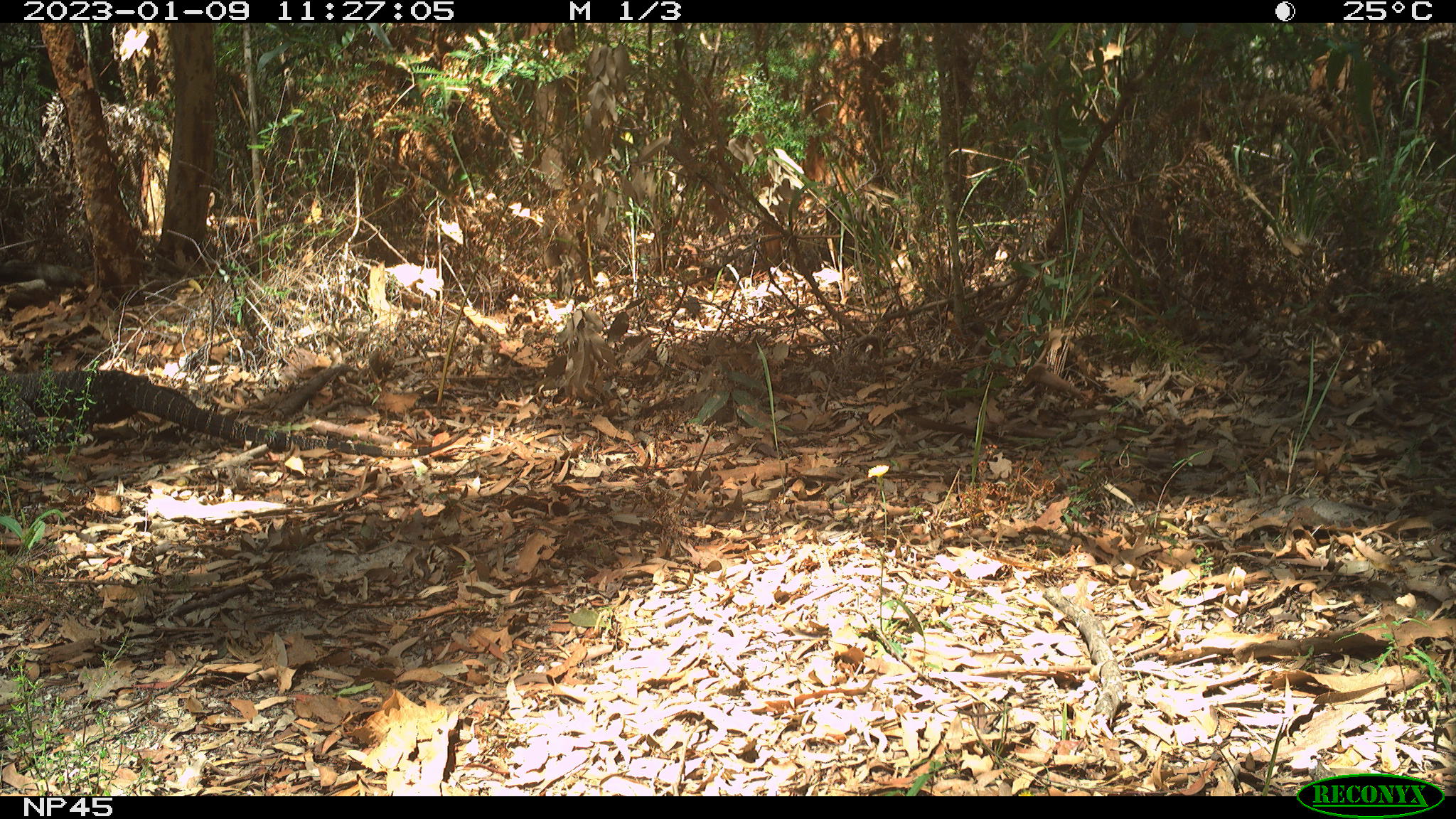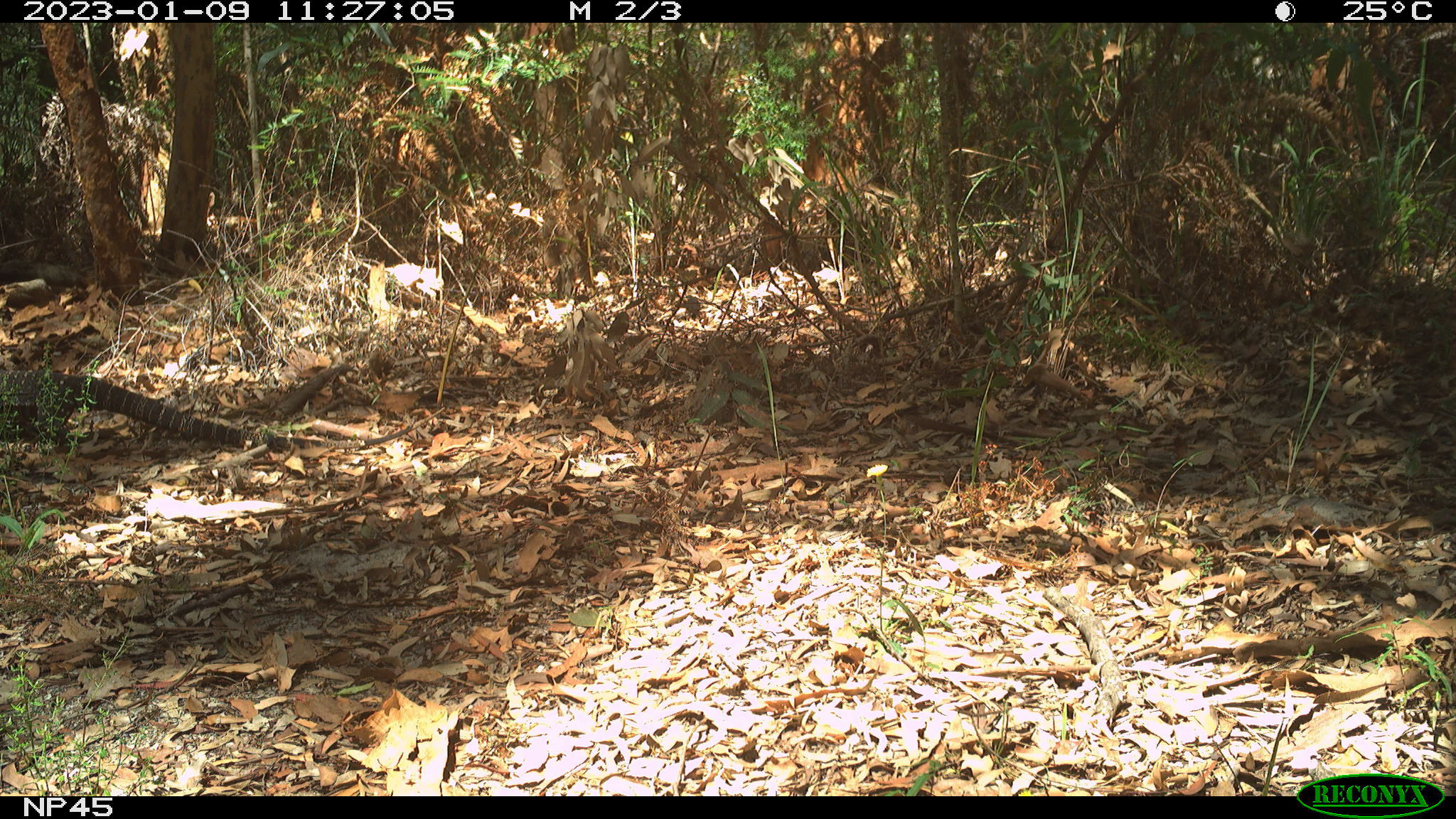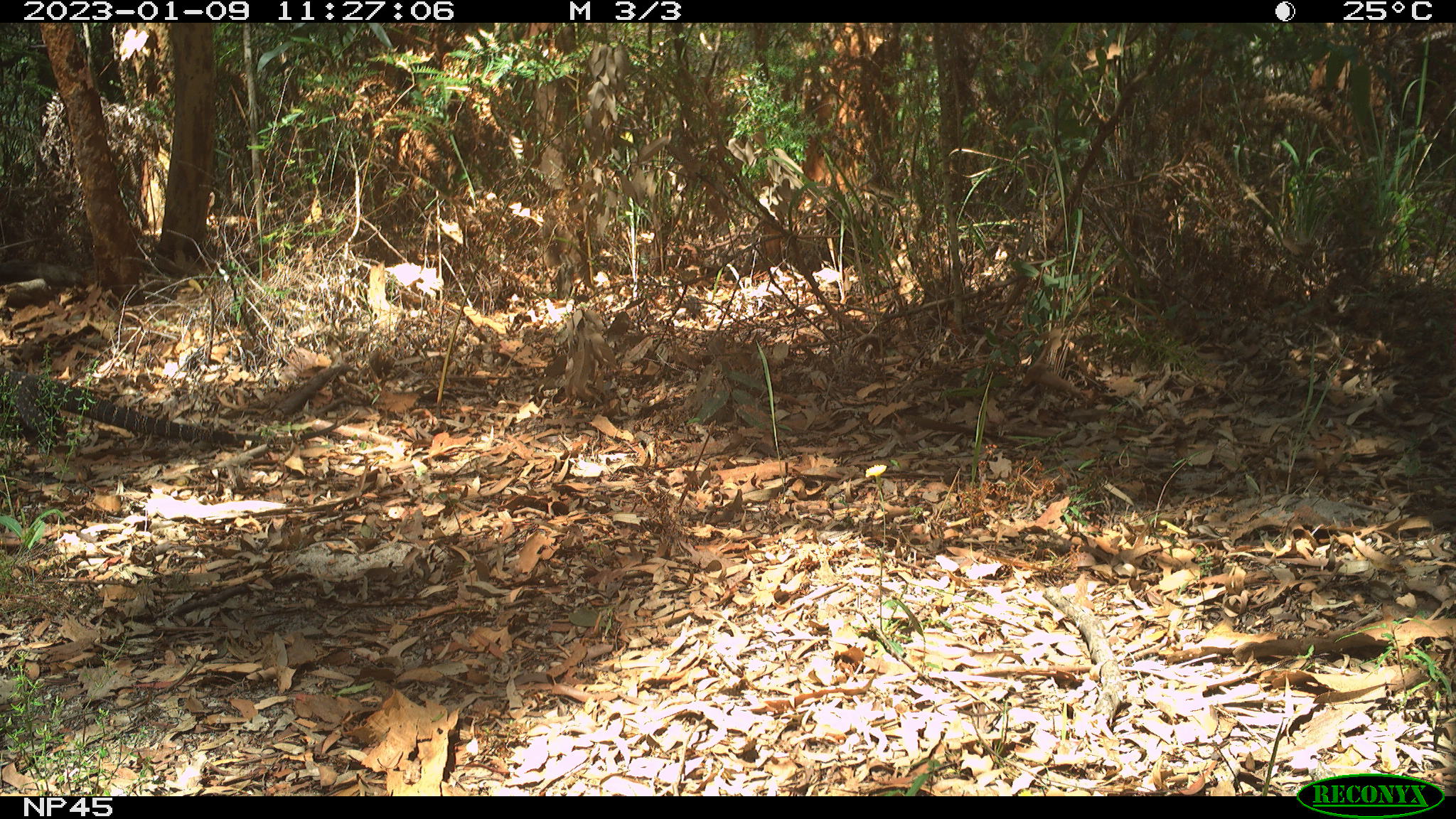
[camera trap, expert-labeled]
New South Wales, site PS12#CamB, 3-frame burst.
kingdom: Animalia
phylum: Chordata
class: Reptilia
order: Squamata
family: Varanidae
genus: Varanus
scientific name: Varanus varius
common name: lace monitor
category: goanna